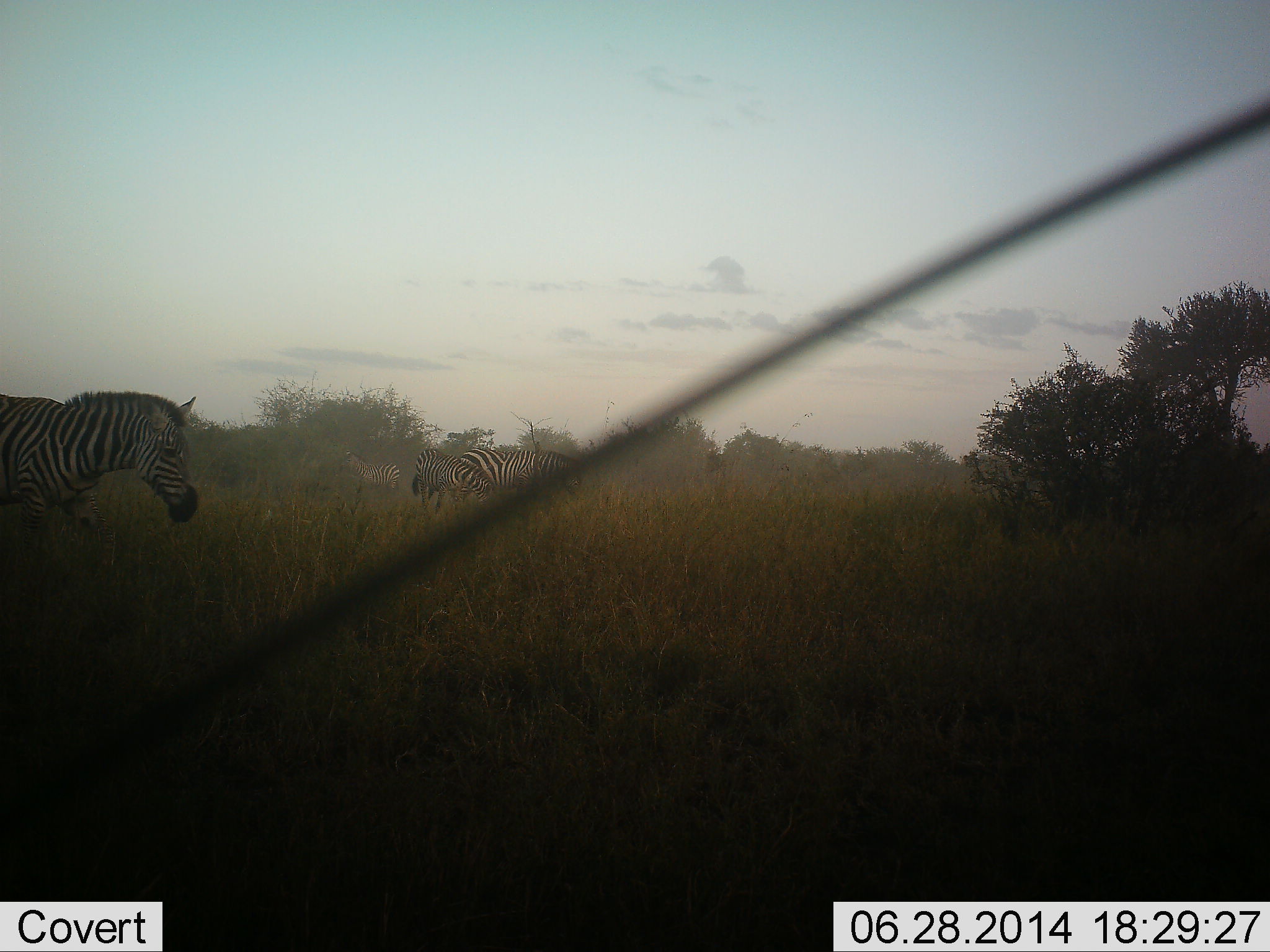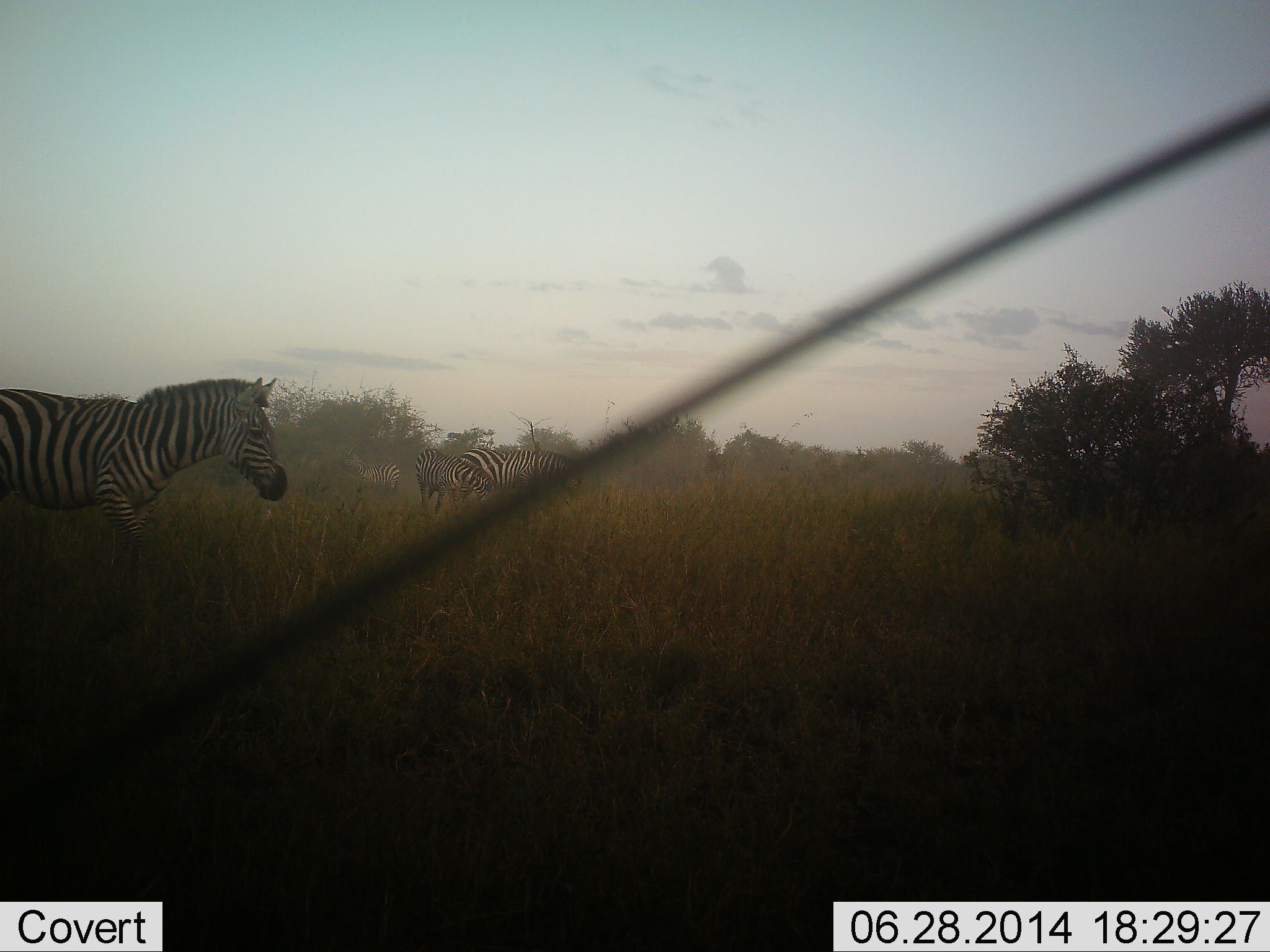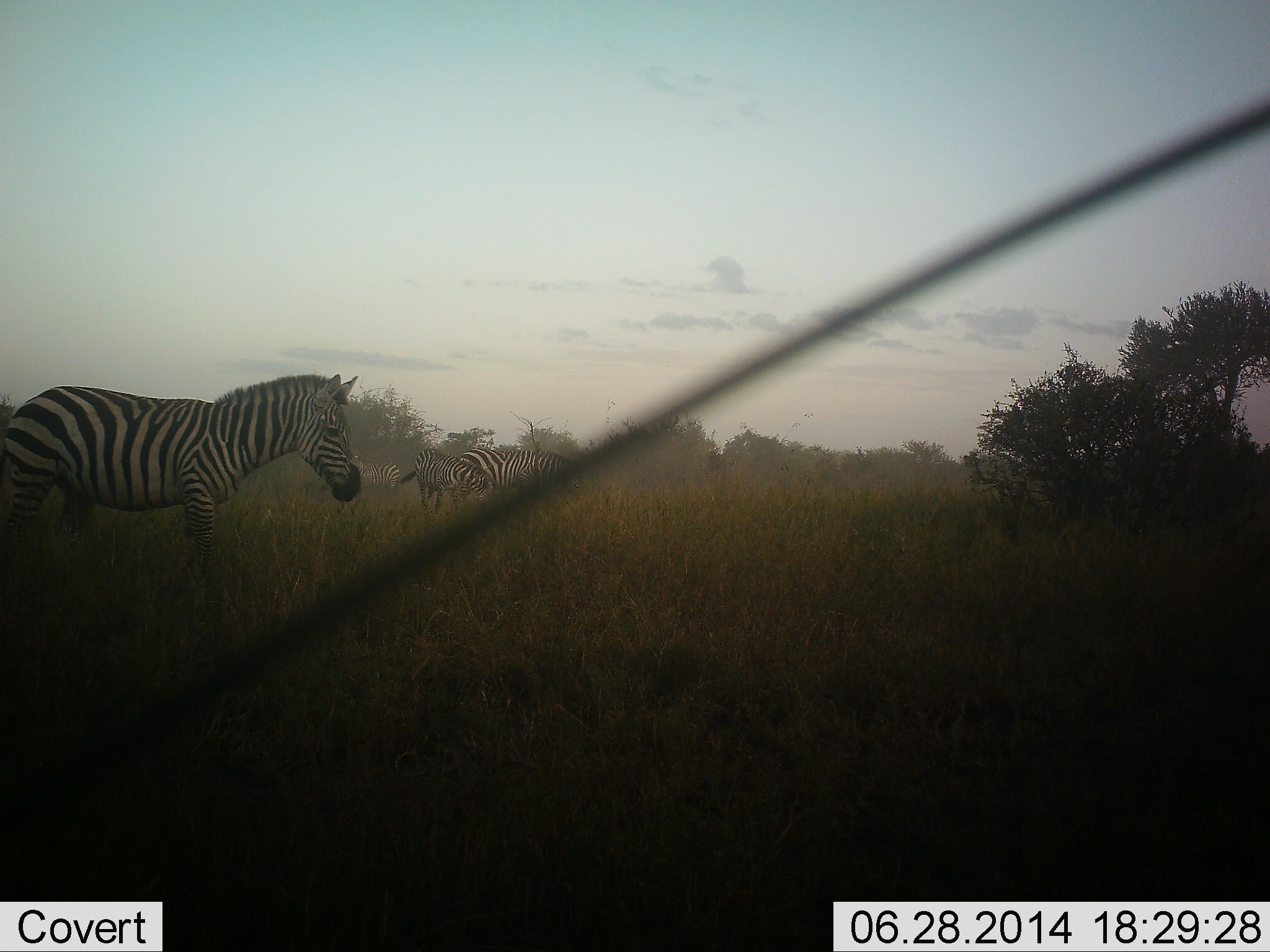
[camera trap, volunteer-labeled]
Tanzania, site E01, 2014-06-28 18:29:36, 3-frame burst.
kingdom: Animalia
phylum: Chordata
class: Mammalia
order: Perissodactyla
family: Equidae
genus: Equus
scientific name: Equus quagga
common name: plains zebra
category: zebra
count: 4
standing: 60%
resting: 0%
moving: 80%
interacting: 0%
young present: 10%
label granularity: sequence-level